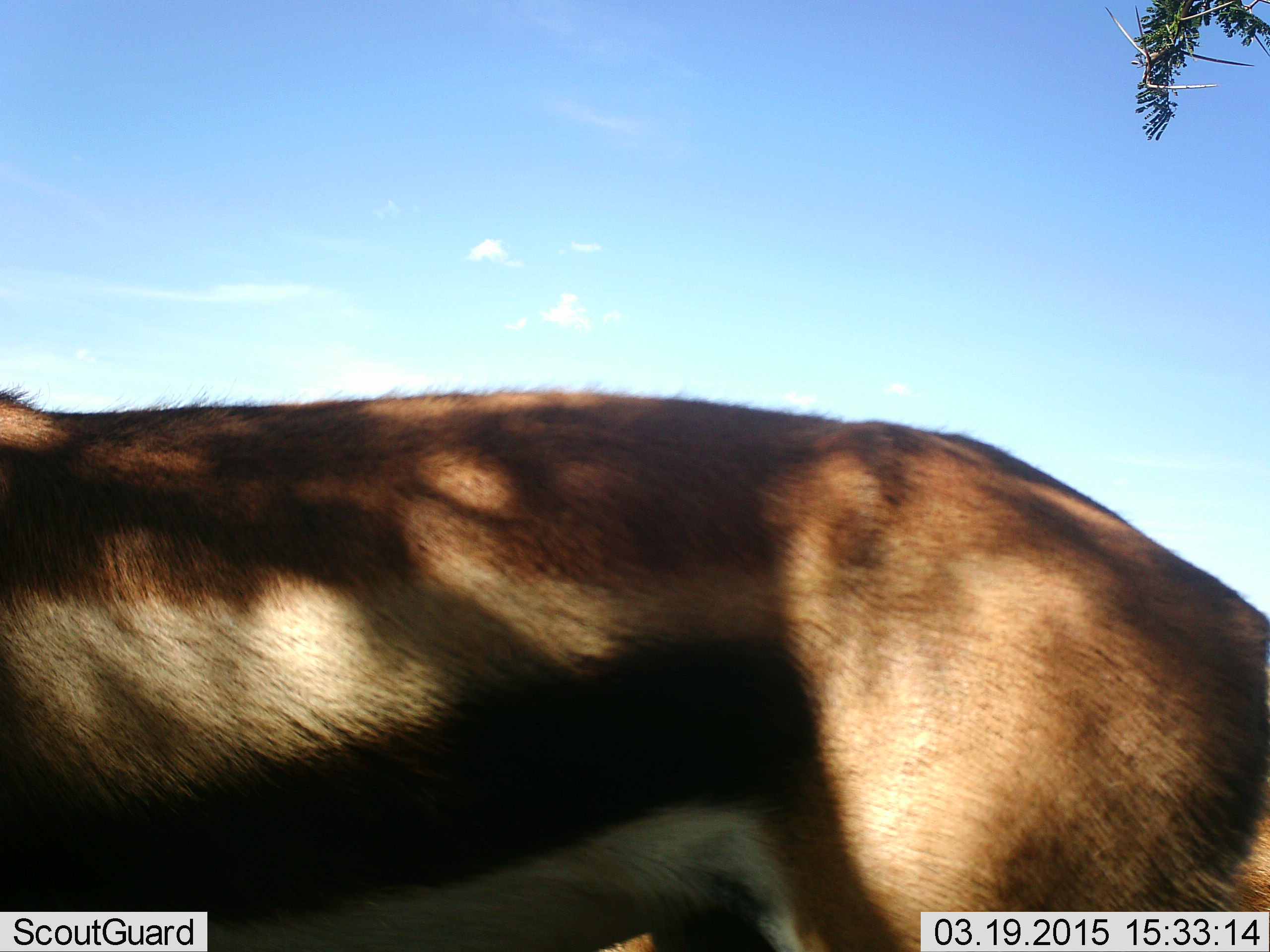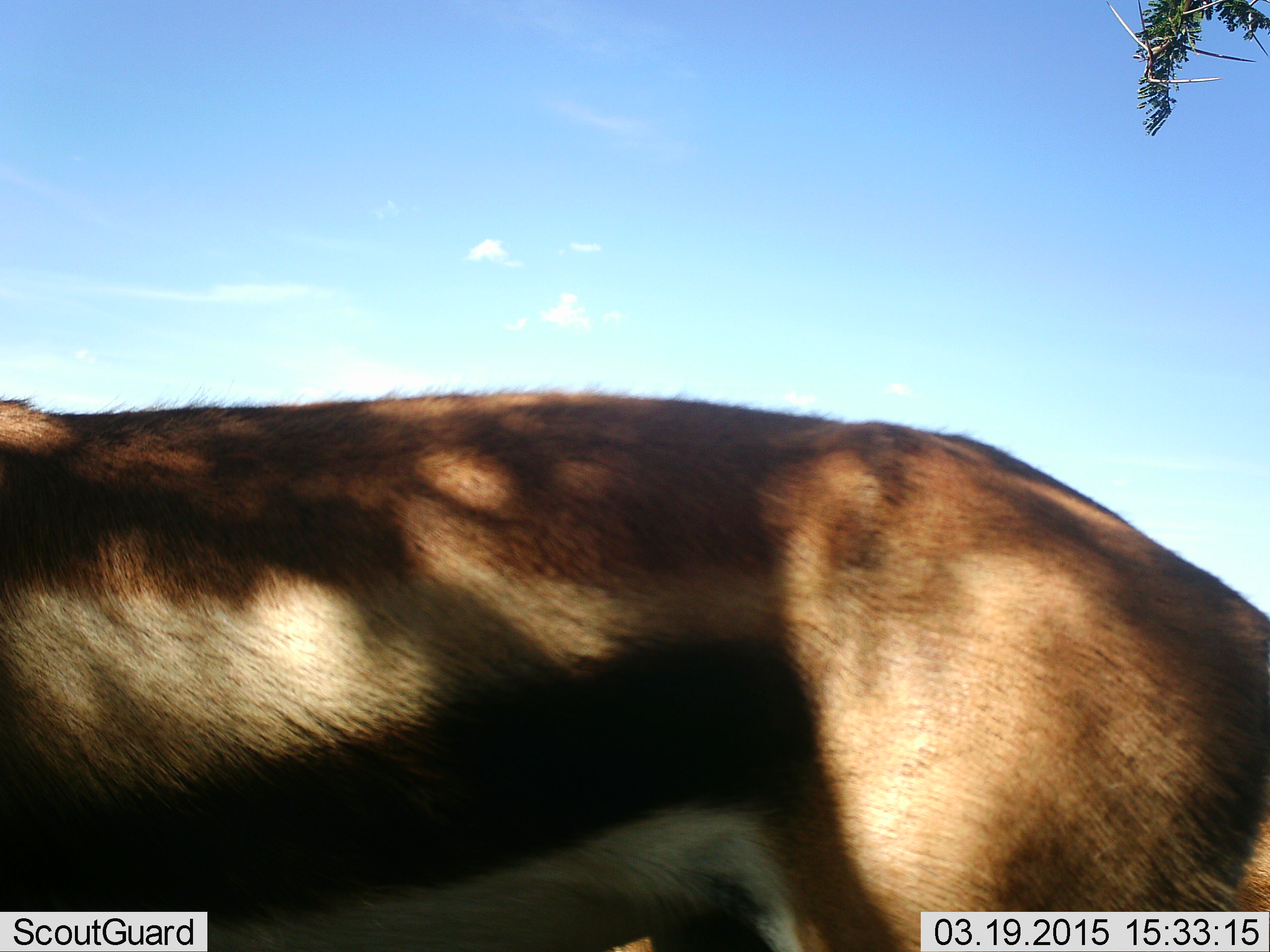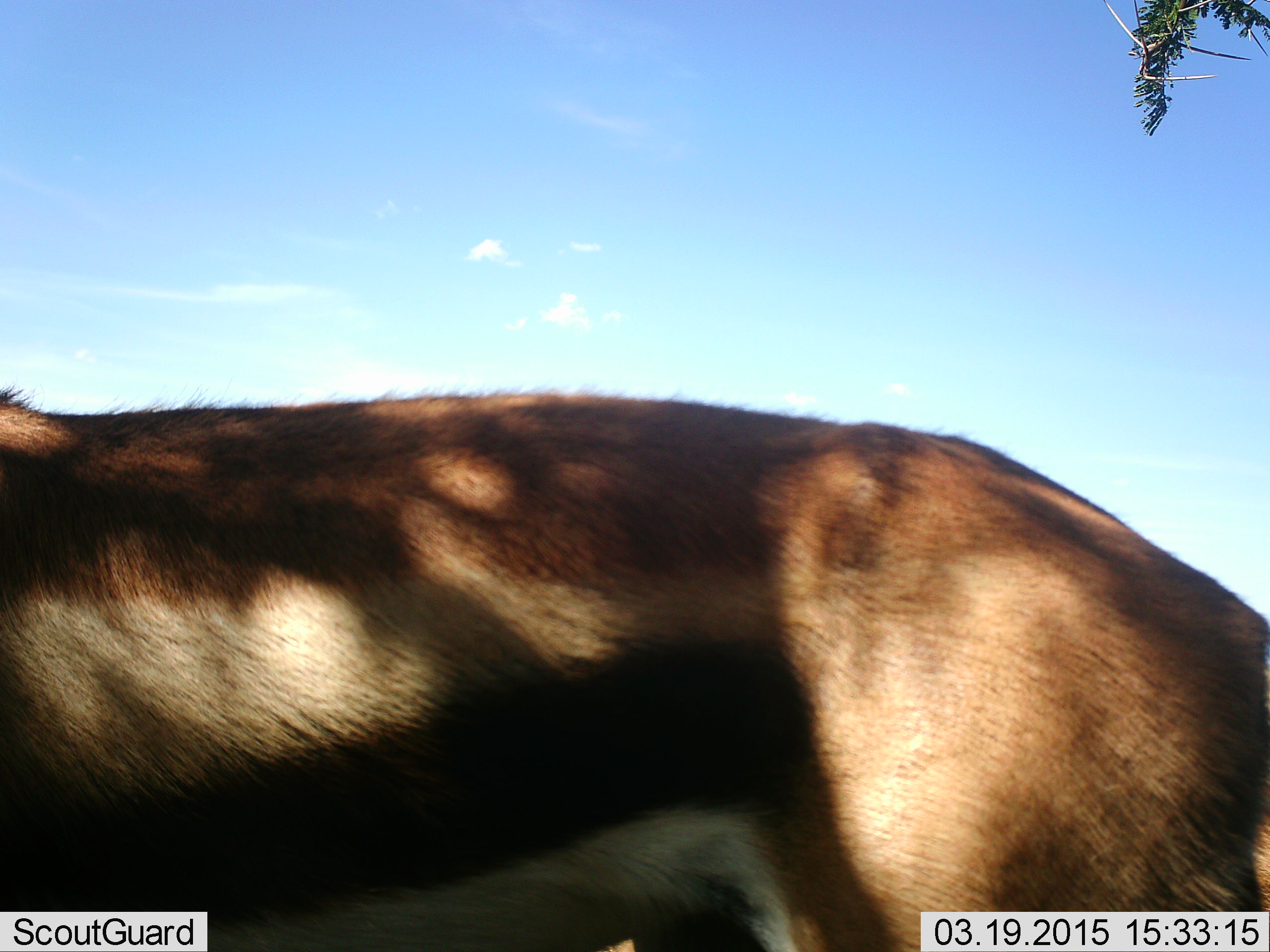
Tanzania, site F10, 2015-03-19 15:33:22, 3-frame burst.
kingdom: Animalia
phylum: Chordata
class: Mammalia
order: Artiodactyla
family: Bovidae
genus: Eudorcas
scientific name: Eudorcas thomsonii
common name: thomson's gazelle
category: gazellethomsons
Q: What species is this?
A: Gazellethomsons (thomson's gazelle) (Eudorcas thomsonii).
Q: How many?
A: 1.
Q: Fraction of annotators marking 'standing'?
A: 100%.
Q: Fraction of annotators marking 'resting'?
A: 0%.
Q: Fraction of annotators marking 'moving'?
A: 0%.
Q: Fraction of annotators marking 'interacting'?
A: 0%.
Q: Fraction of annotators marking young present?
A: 0%.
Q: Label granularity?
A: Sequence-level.